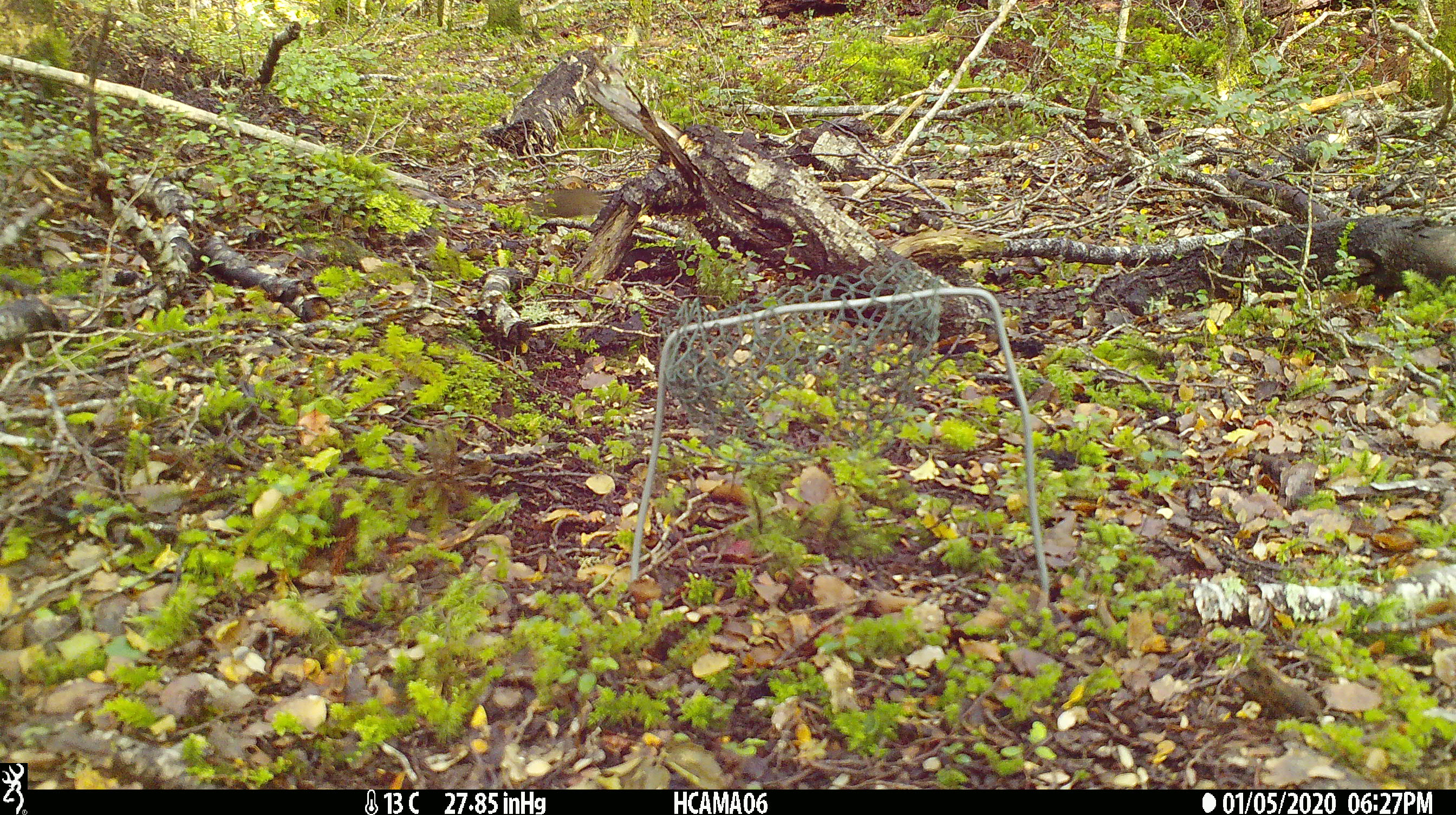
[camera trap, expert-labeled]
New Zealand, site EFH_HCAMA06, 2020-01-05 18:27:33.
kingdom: Animalia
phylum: Chordata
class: Mammalia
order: Rodentia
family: Muridae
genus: Mus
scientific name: Mus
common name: mouse